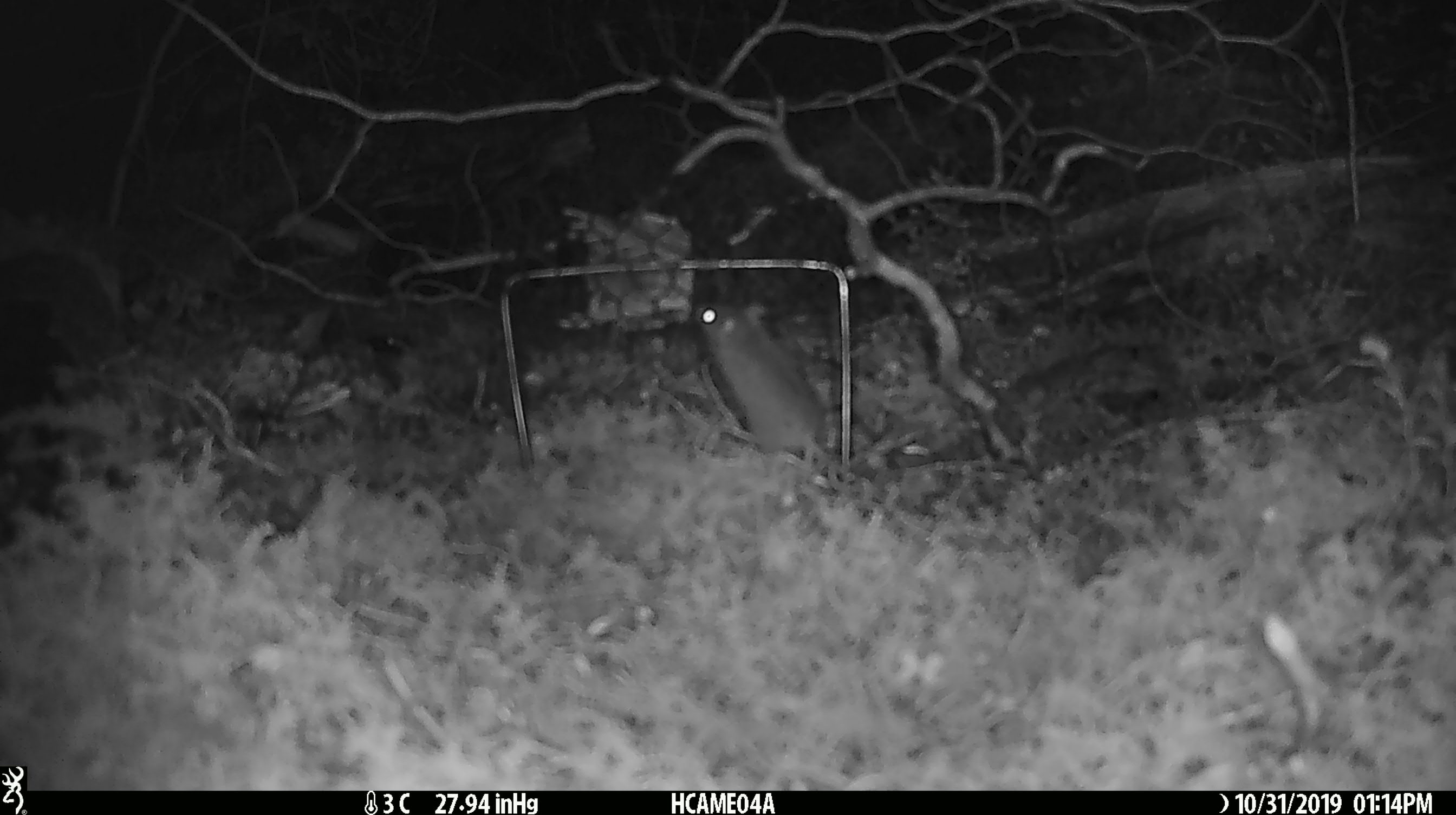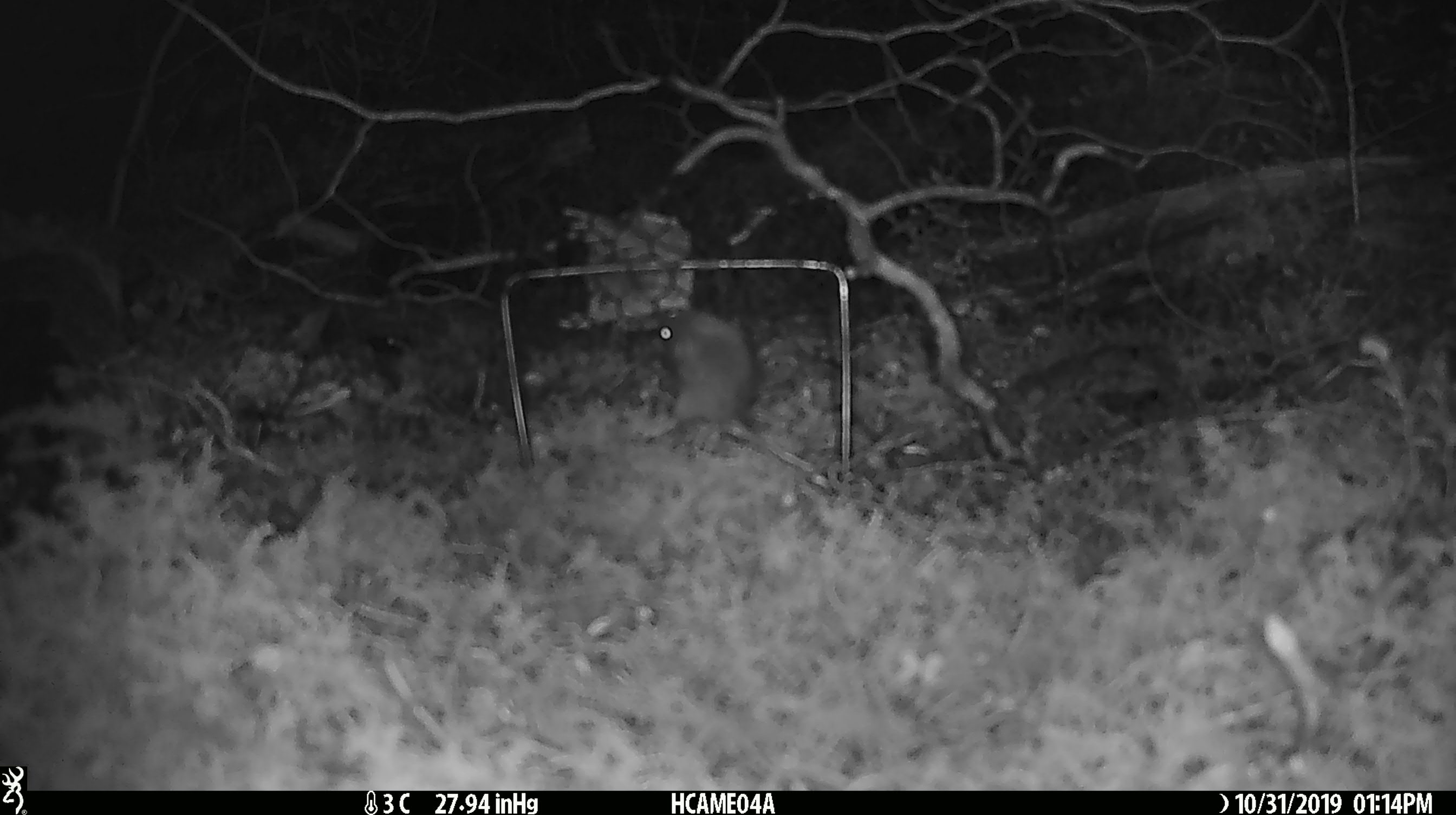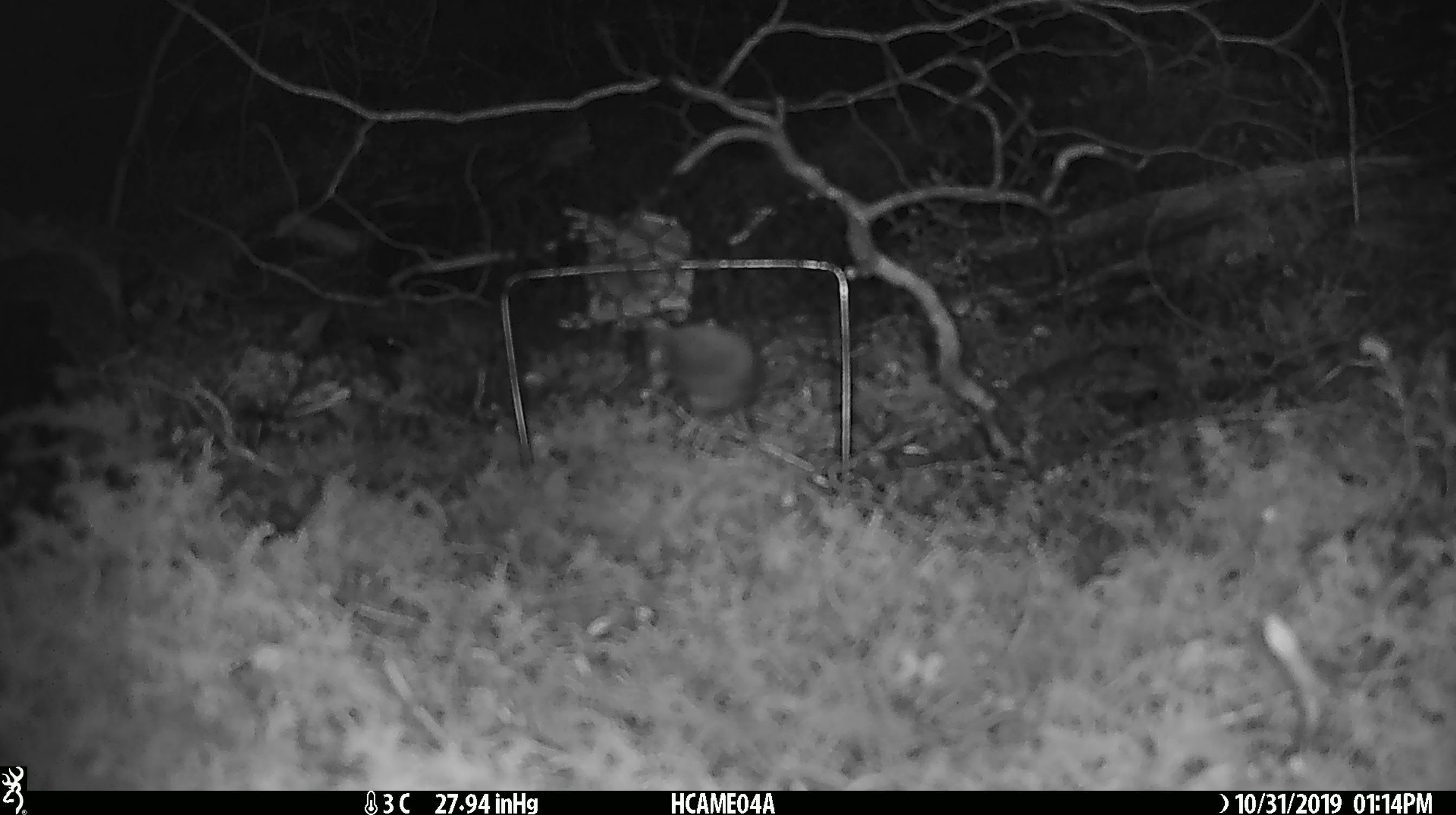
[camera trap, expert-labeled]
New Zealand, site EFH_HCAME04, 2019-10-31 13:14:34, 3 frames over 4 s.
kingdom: Animalia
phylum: Chordata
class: Mammalia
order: Rodentia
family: Muridae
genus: Mus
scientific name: Mus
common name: mouse